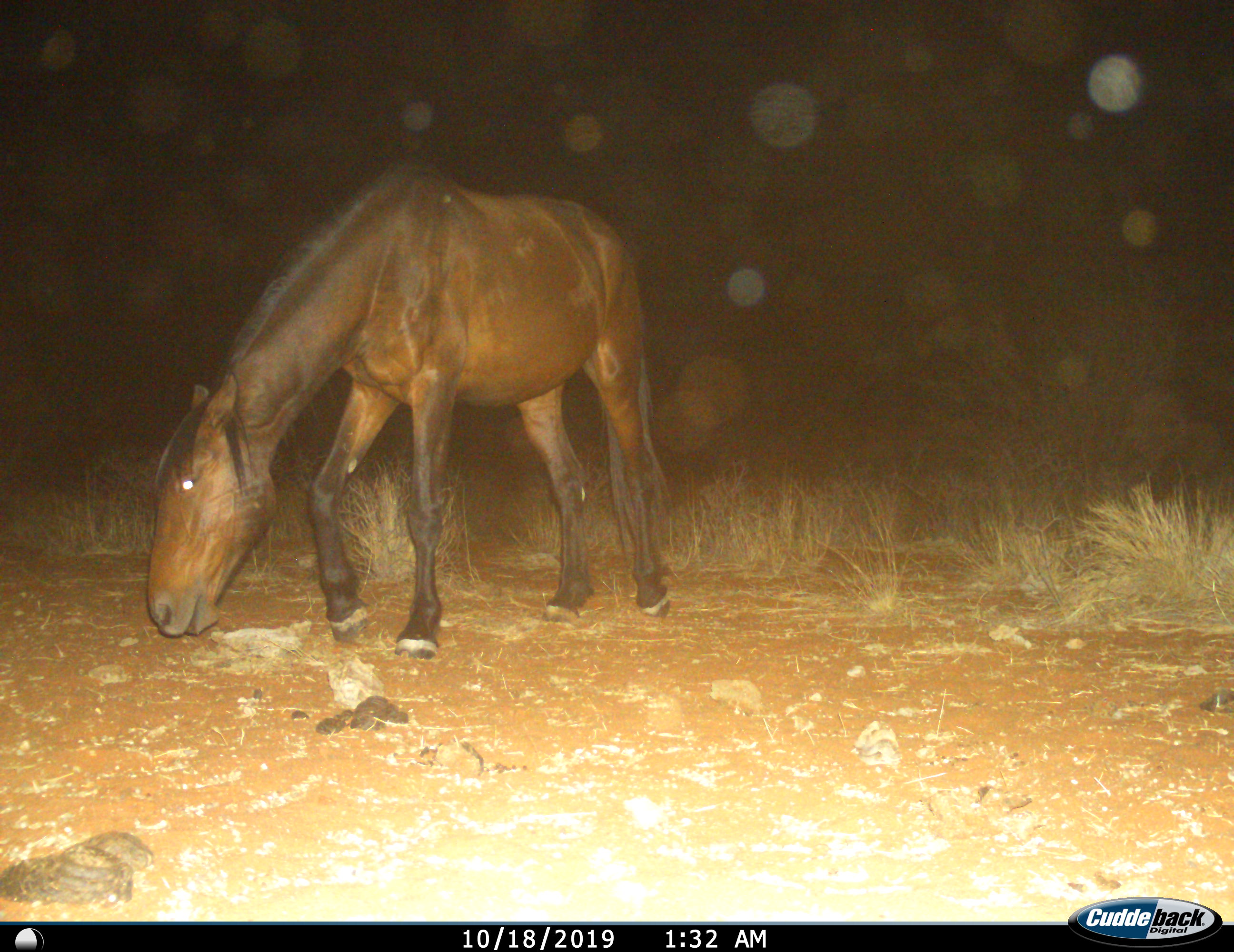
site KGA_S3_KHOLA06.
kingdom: Animalia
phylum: Chordata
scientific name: Vertebrata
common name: domestic animal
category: domesticanimal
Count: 1.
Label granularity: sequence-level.